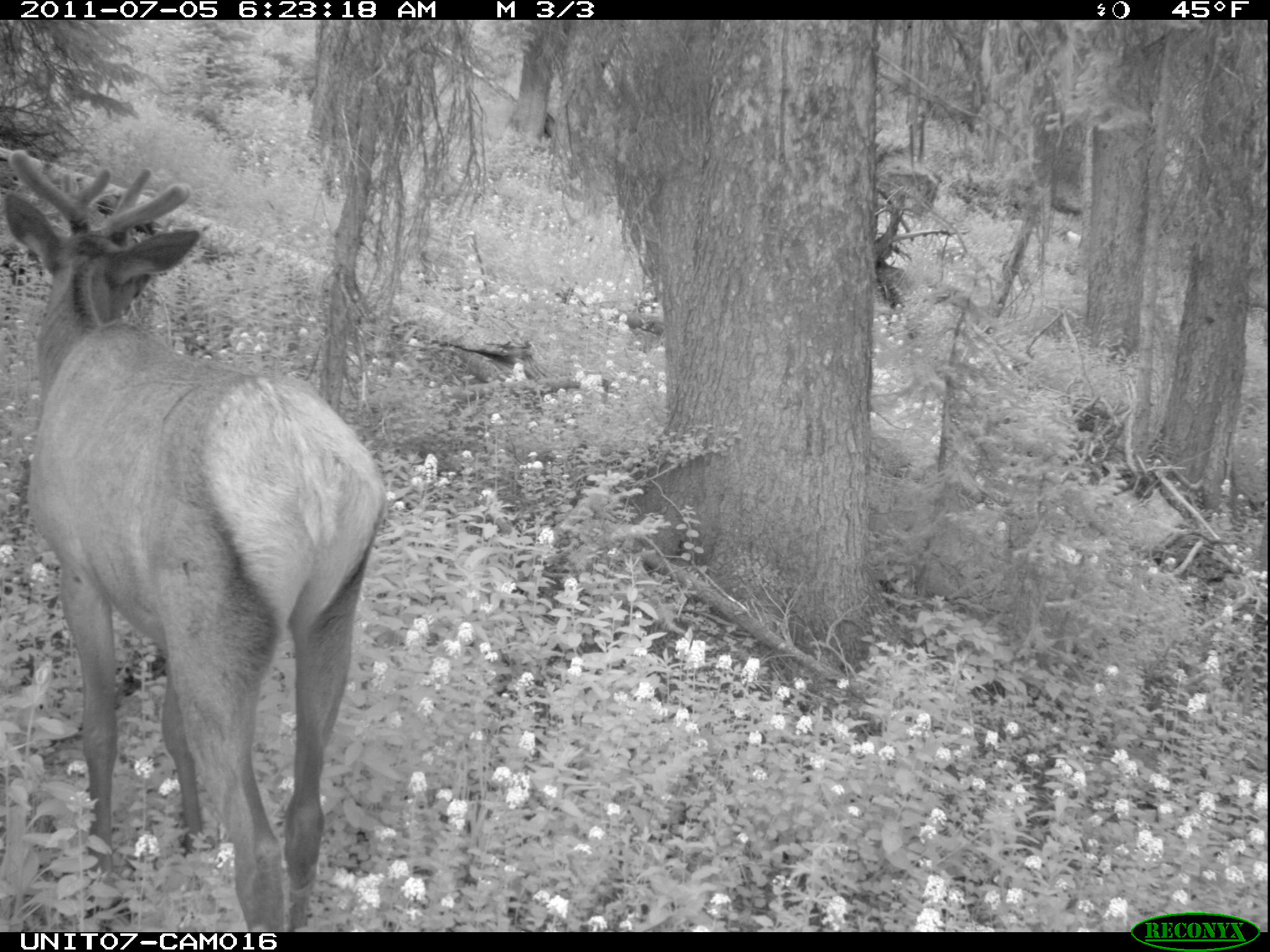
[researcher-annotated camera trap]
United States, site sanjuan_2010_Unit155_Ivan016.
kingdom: Animalia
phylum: Chordata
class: Mammalia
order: Artiodactyla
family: Cervidae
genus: Cervus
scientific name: Cervus elaphus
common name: red deer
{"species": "Cervus elaphus (red deer)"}